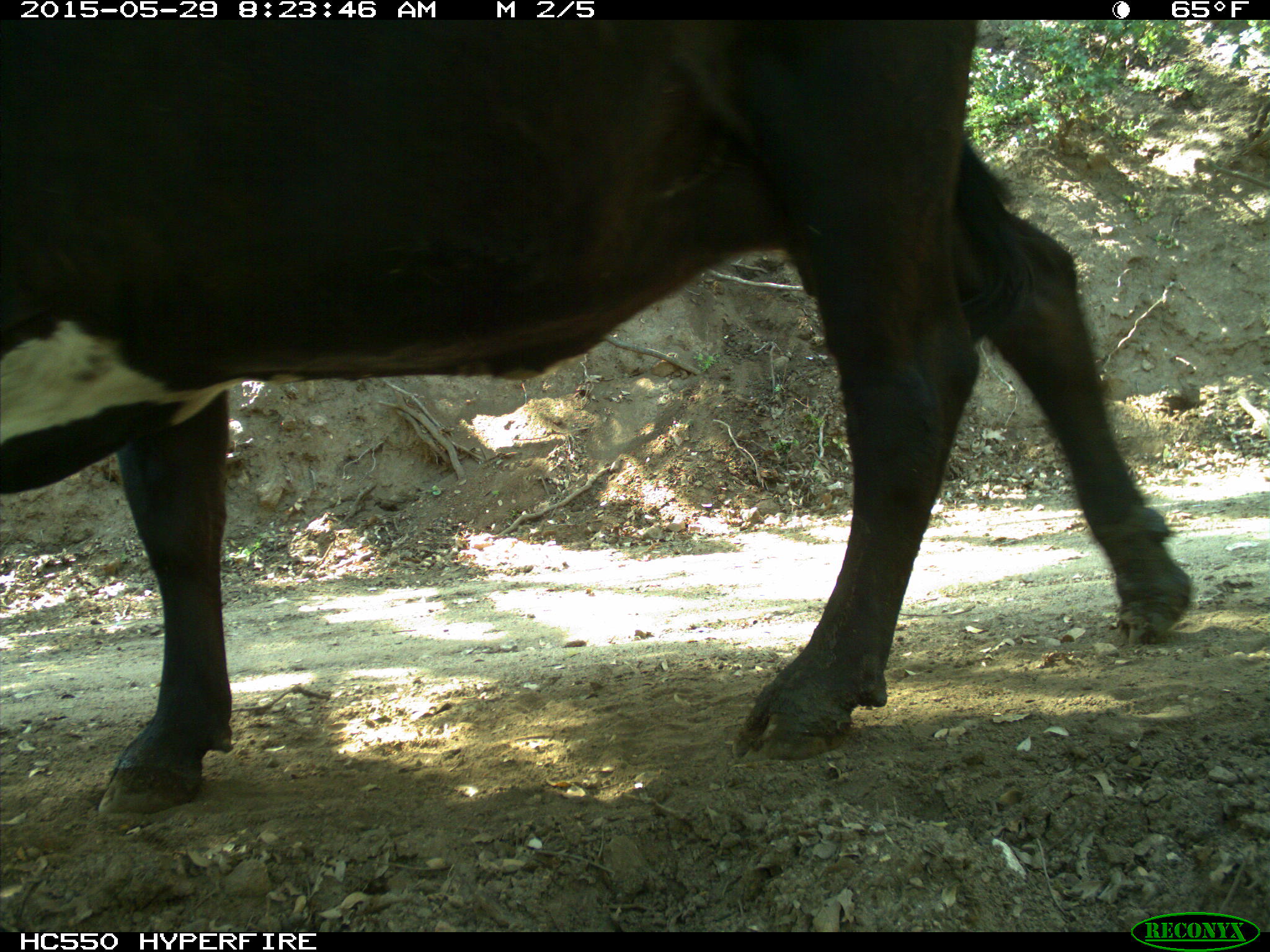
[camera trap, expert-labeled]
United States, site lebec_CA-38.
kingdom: Animalia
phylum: Chordata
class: Mammalia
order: Artiodactyla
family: Bovidae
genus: Bos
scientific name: Bos taurus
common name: domestic cow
Bos taurus (domestic cow).